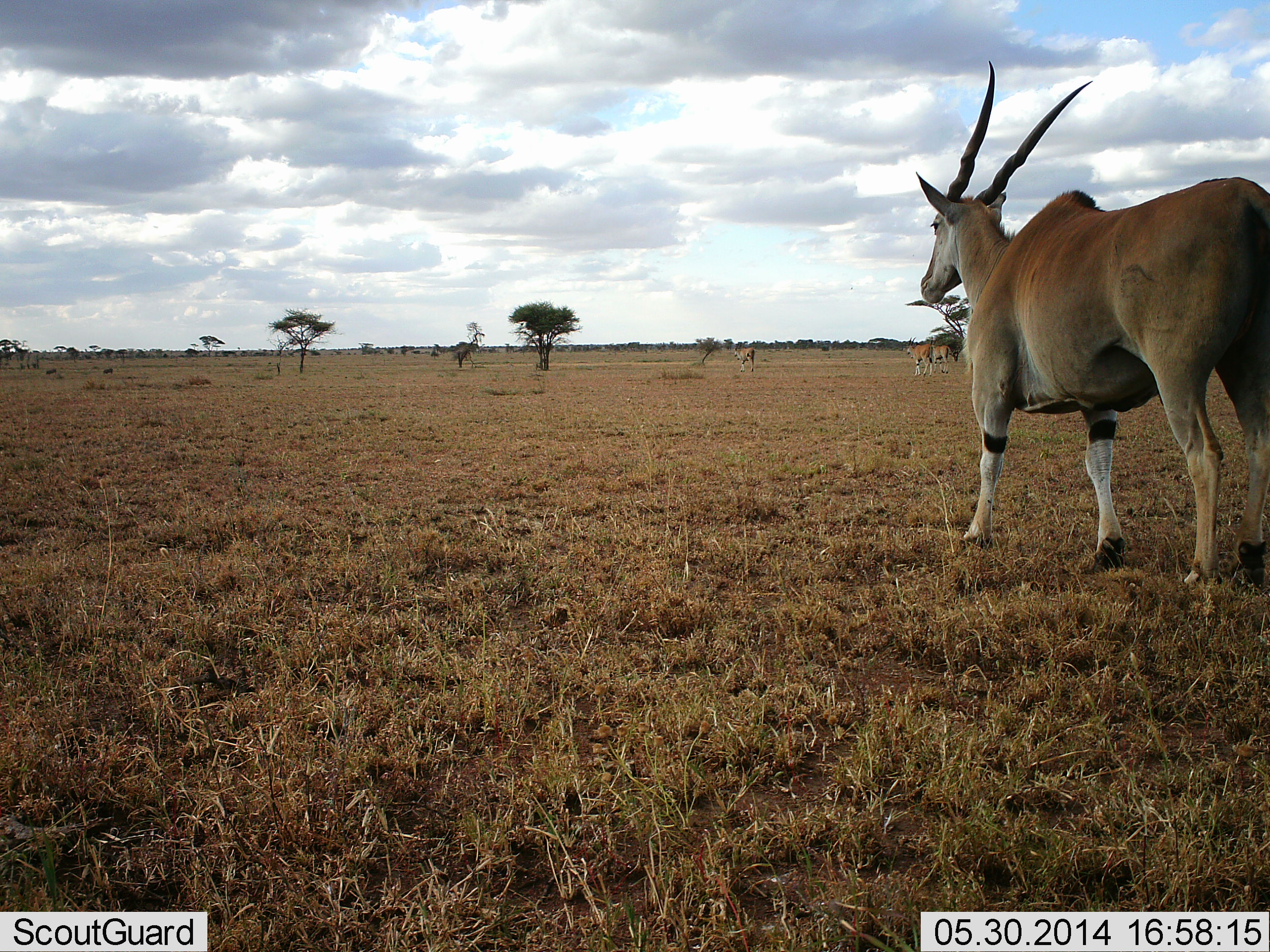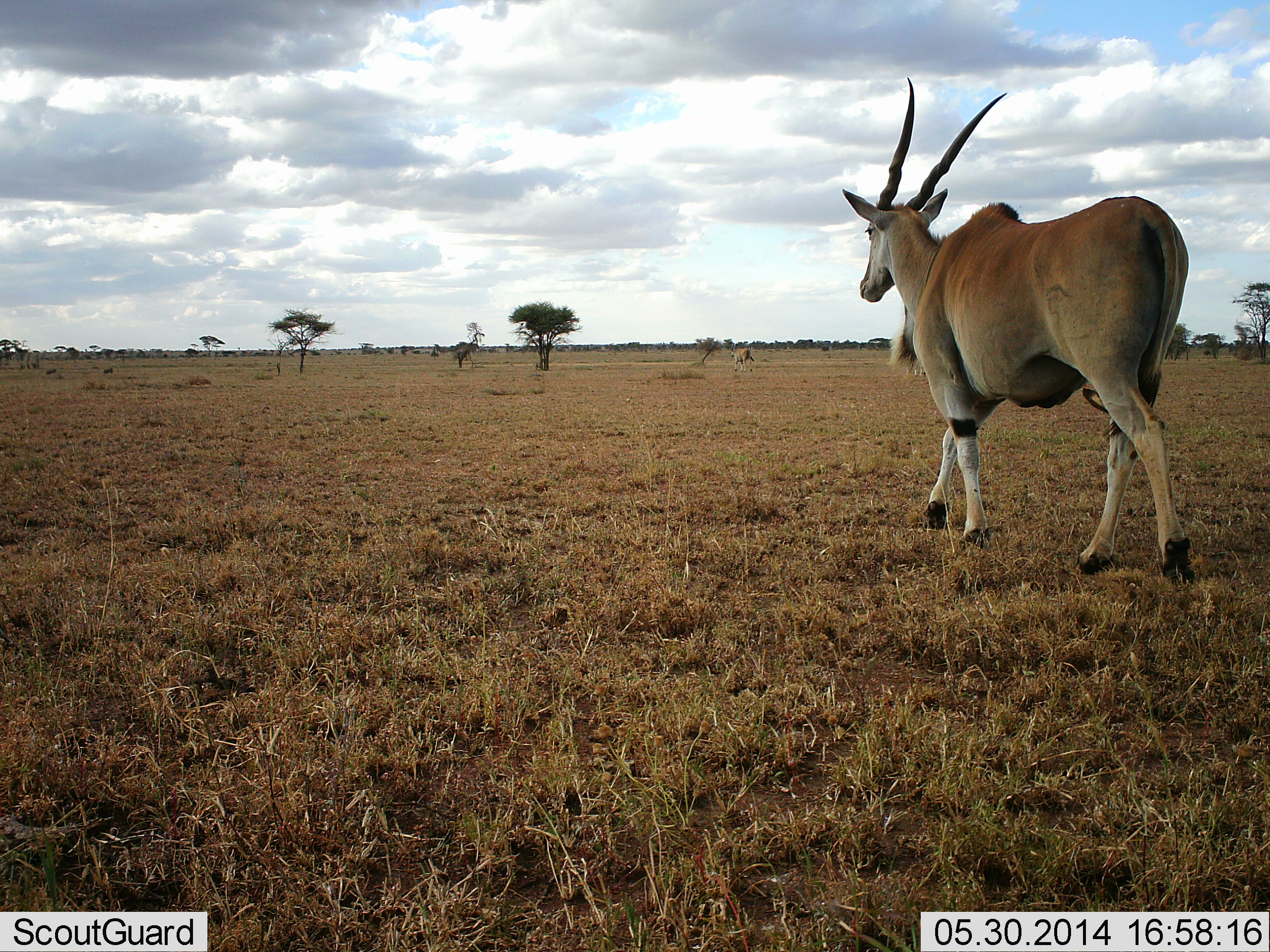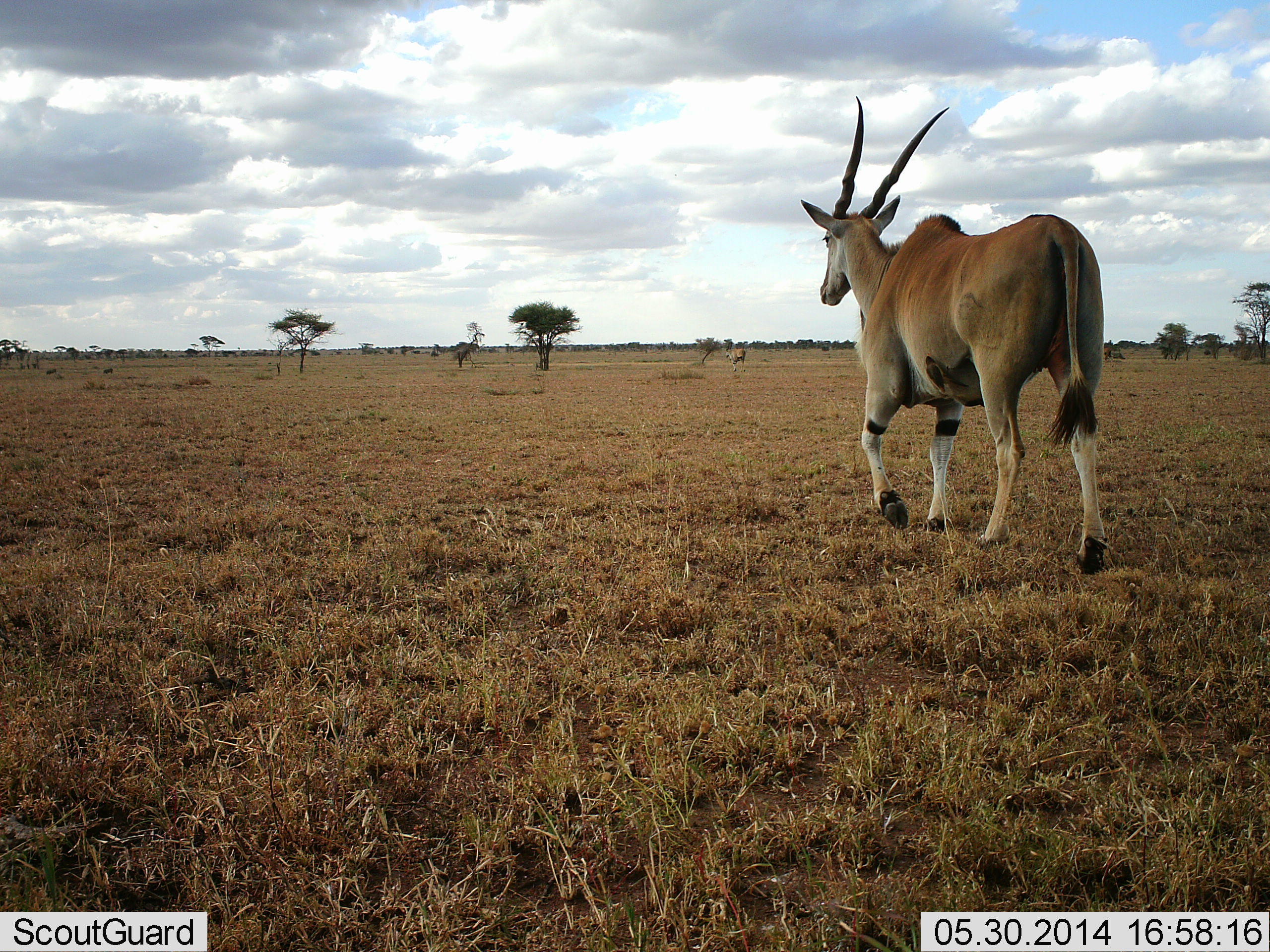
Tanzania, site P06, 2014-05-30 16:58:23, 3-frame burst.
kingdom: Animalia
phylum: Chordata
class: Mammalia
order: Artiodactyla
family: Bovidae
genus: Tragelaphus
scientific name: Tragelaphus oryx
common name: eland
Eland (Tragelaphus oryx), count 1. Behavior (volunteer vote fractions): standing 0%, resting 0%, moving 100%, interacting 0%. Young present (vote fraction): 0%. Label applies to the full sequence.